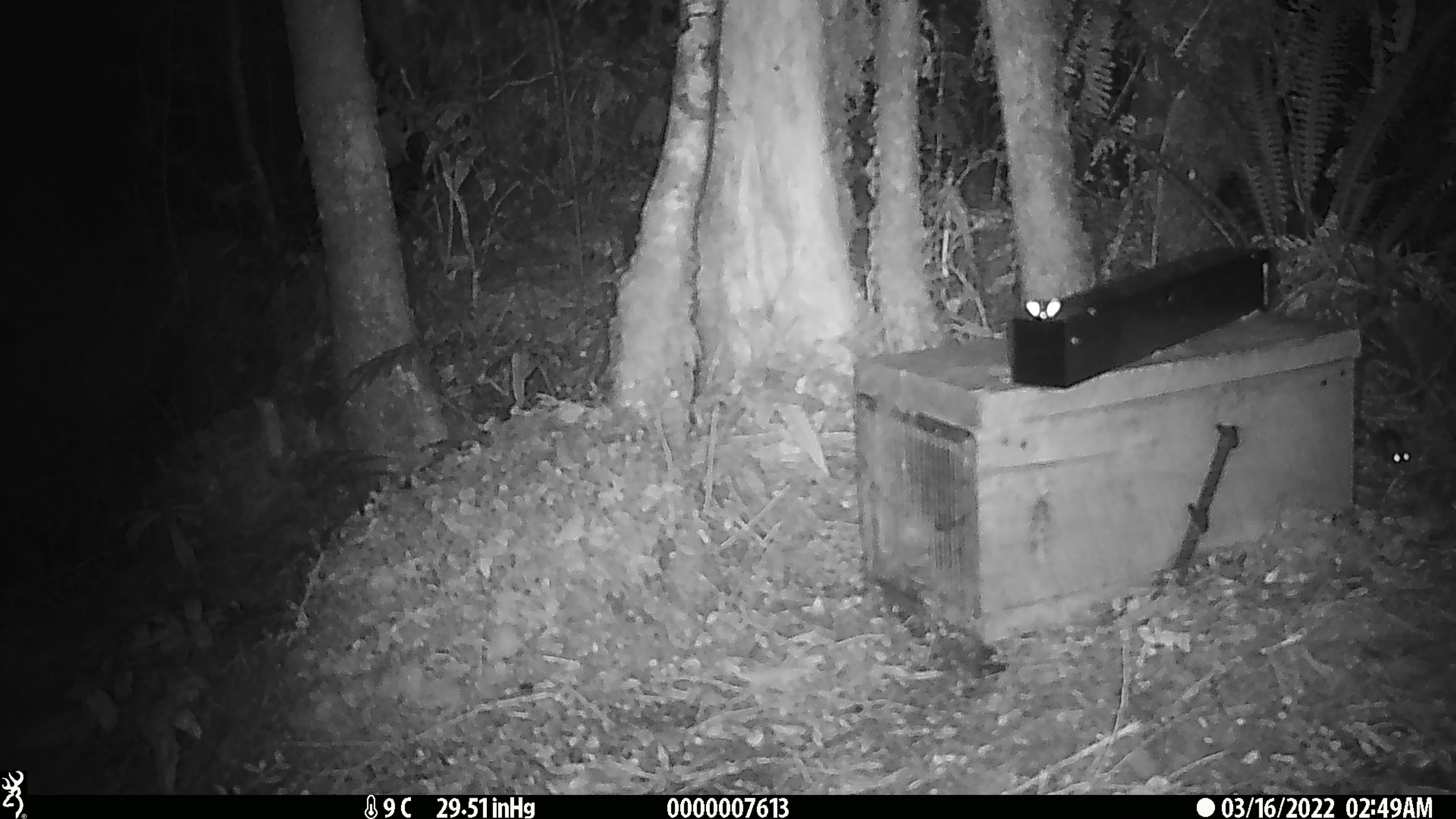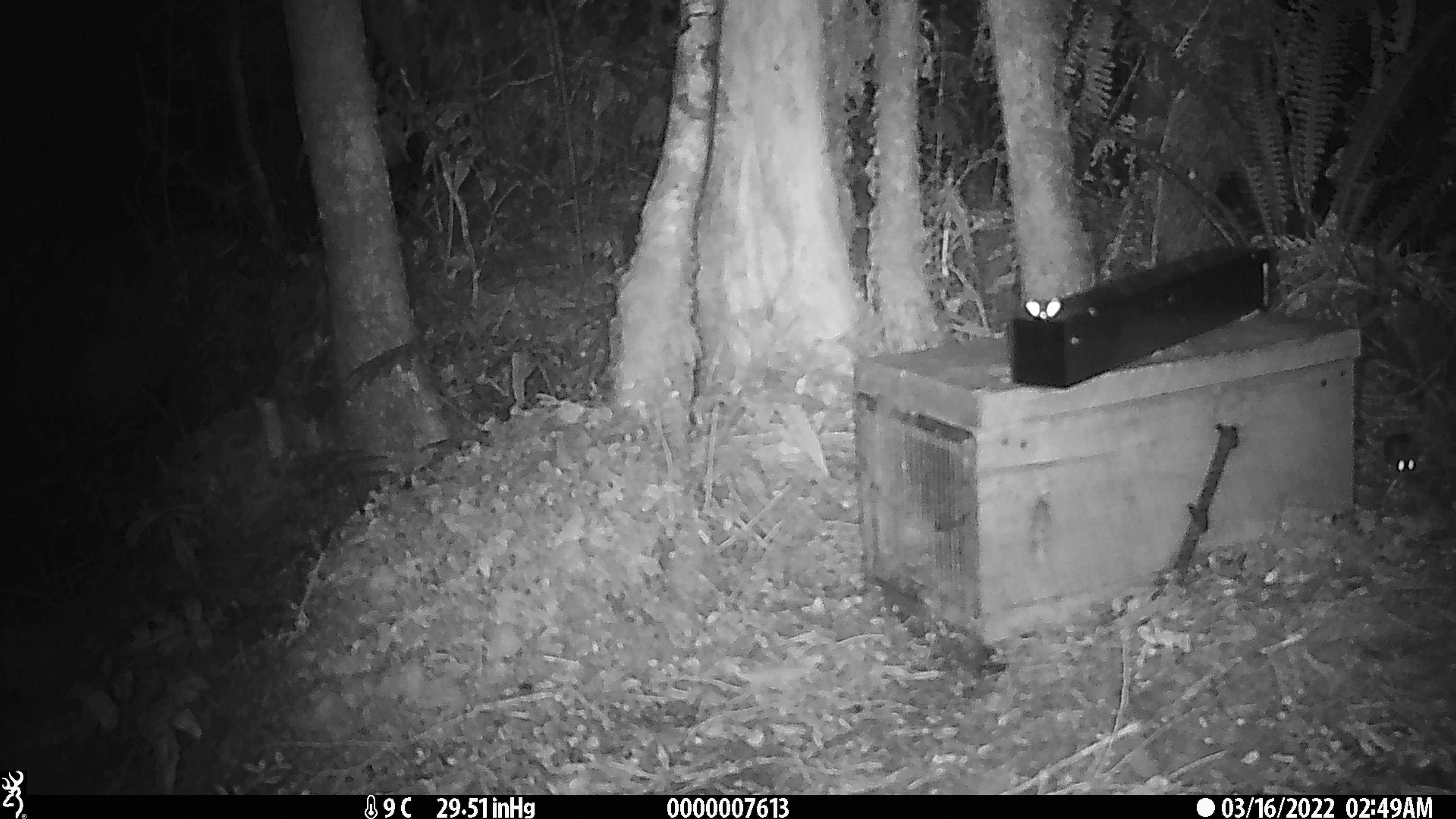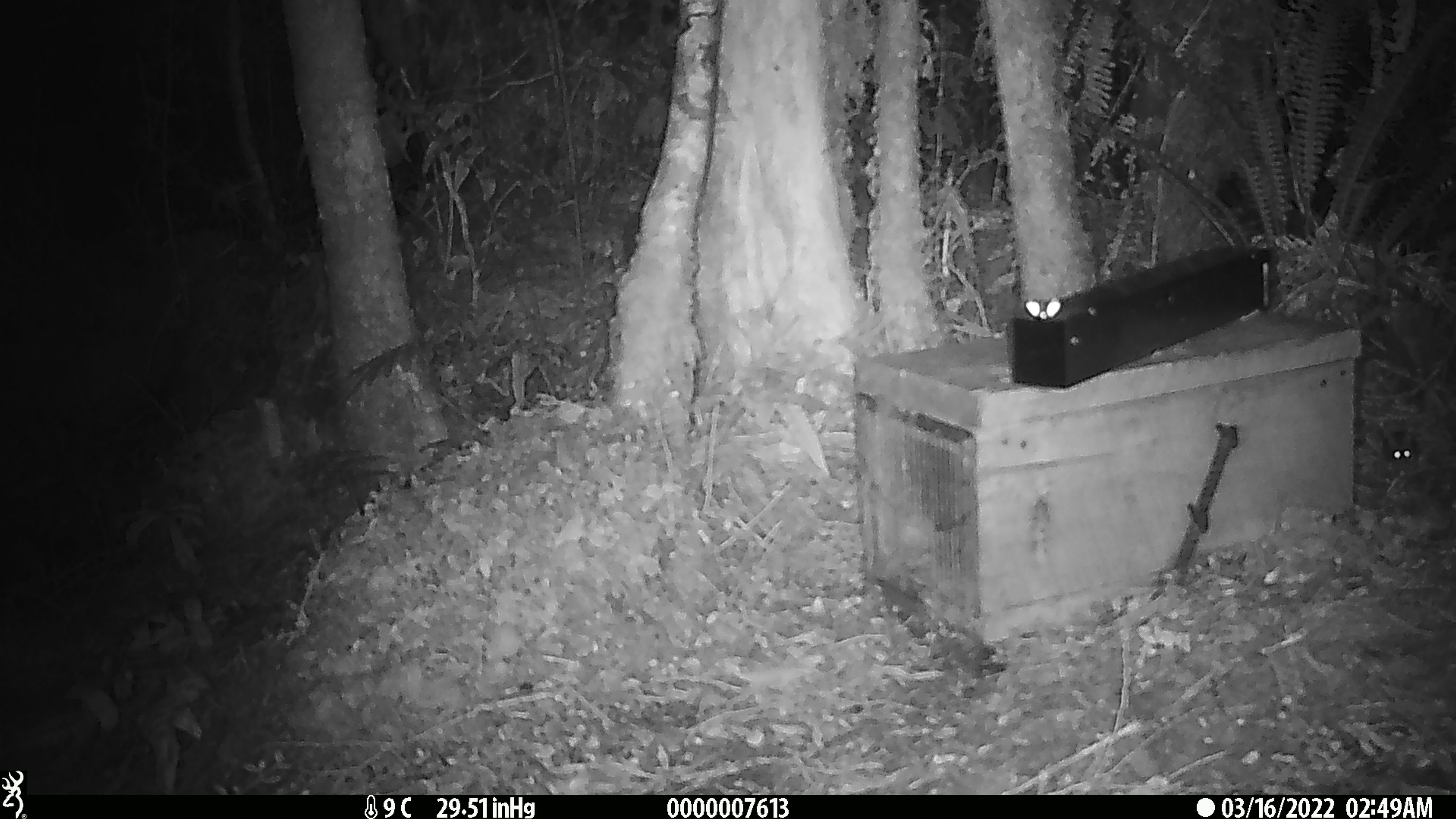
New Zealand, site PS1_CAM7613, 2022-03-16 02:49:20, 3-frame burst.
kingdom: Animalia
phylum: Chordata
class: Mammalia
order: Rodentia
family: Muridae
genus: Mus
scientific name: Mus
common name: mouse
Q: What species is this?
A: Mouse (Mus).